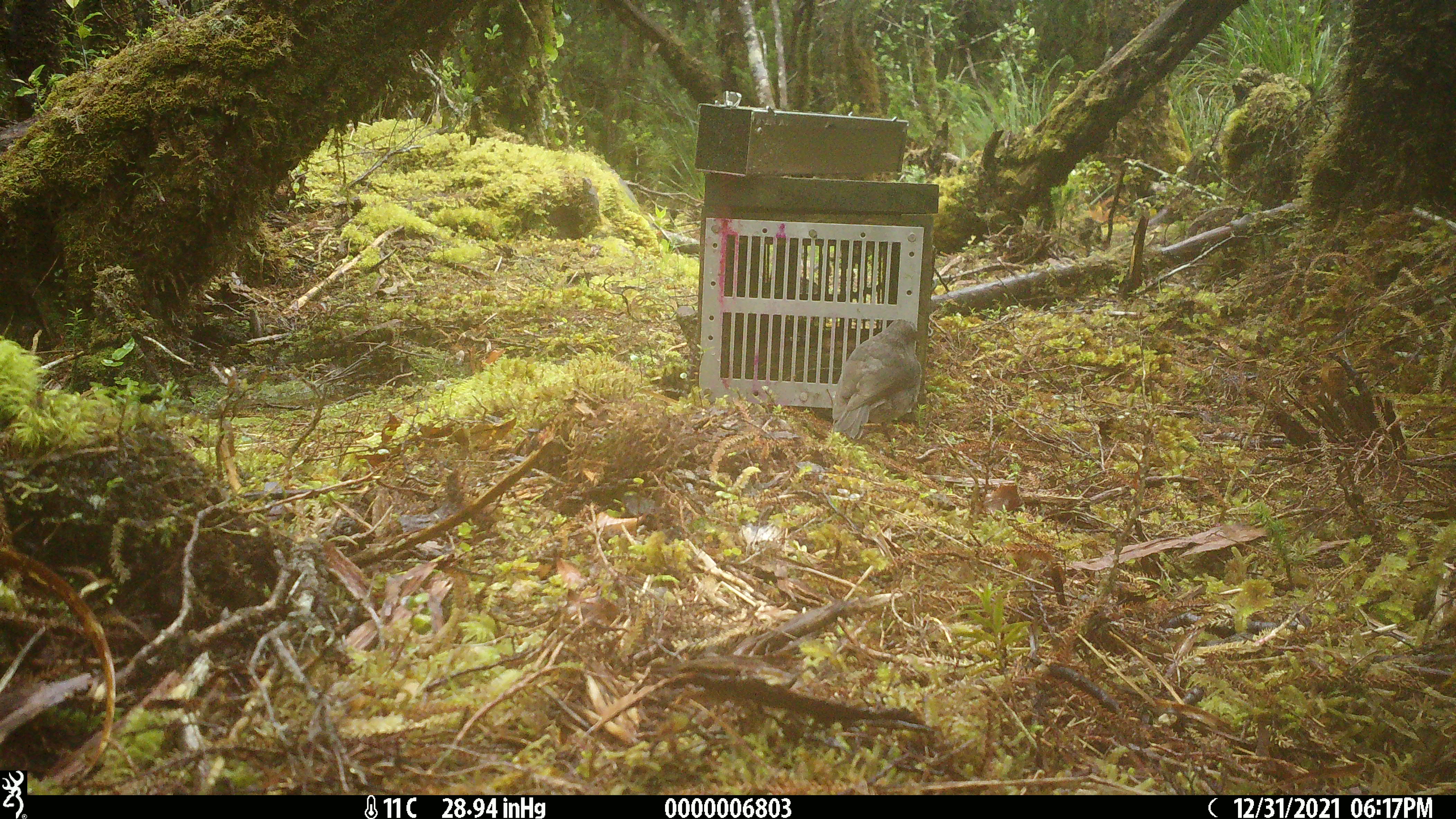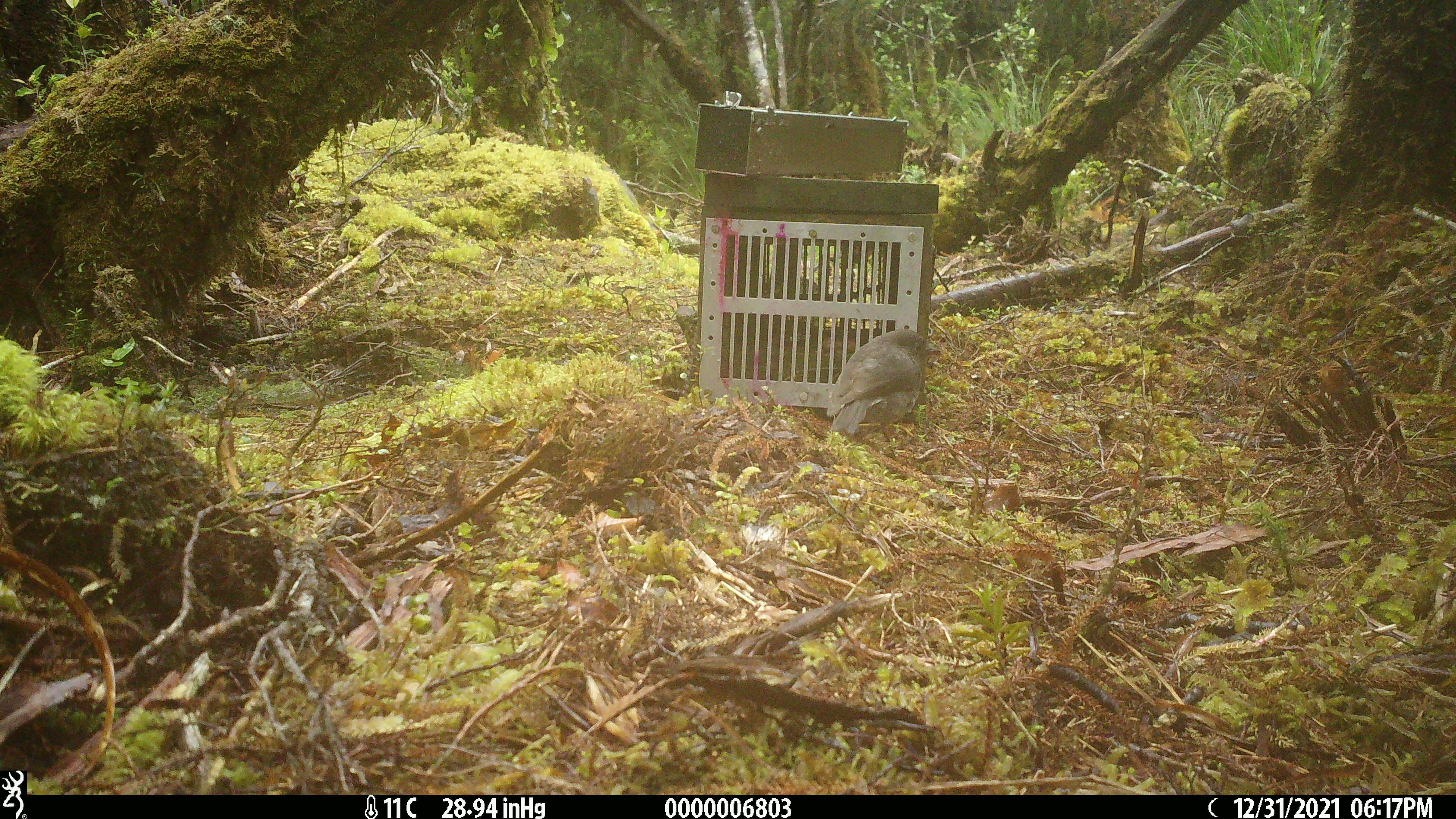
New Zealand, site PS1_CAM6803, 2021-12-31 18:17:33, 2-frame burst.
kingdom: Animalia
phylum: Chordata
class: Aves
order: Passeriformes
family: Petroicidae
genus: Petroica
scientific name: Petroica australis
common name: new zealand robin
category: robin